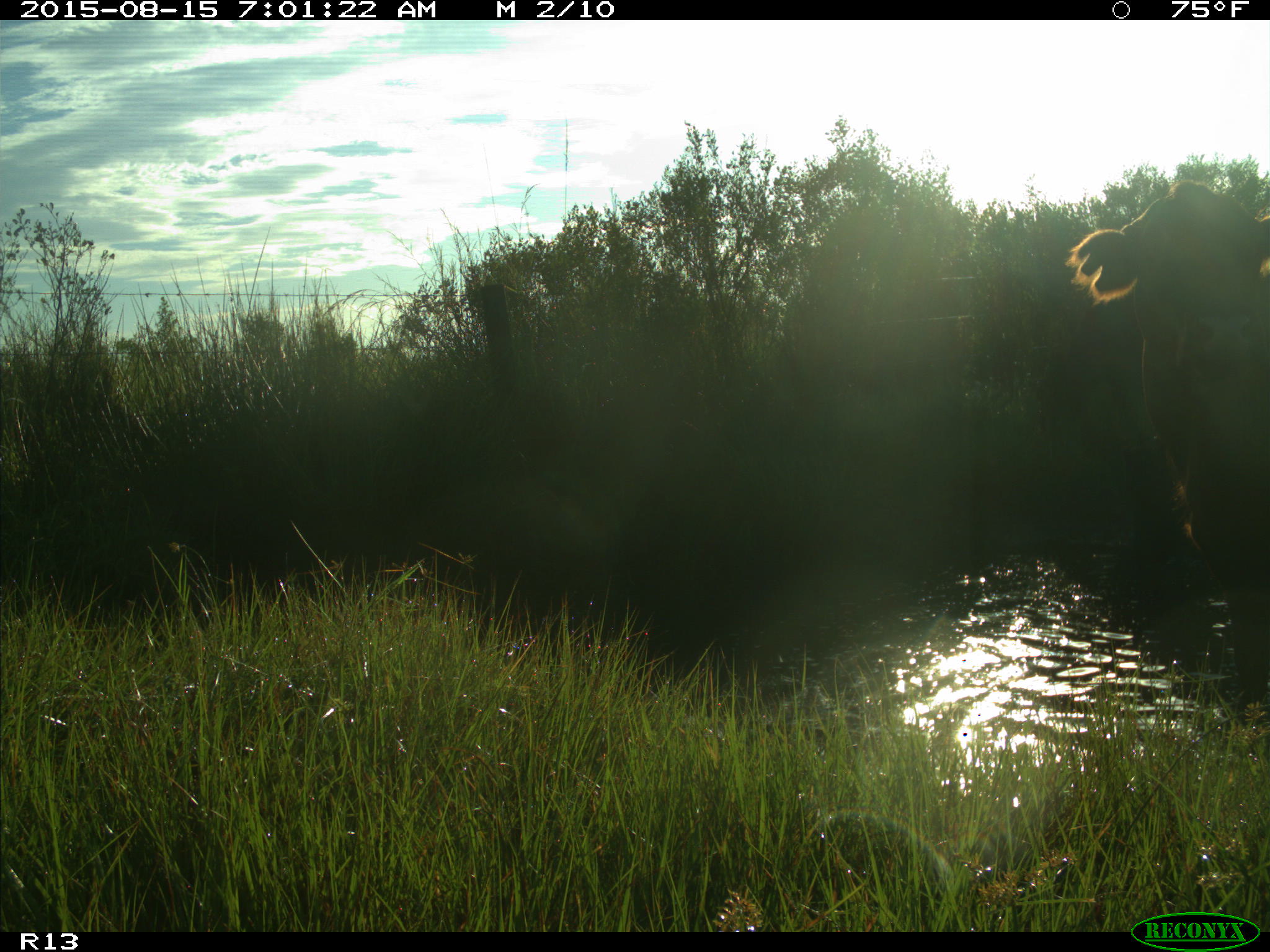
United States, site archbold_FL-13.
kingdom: Animalia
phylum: Chordata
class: Mammalia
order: Artiodactyla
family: Bovidae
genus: Bos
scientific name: Bos taurus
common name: domestic cow